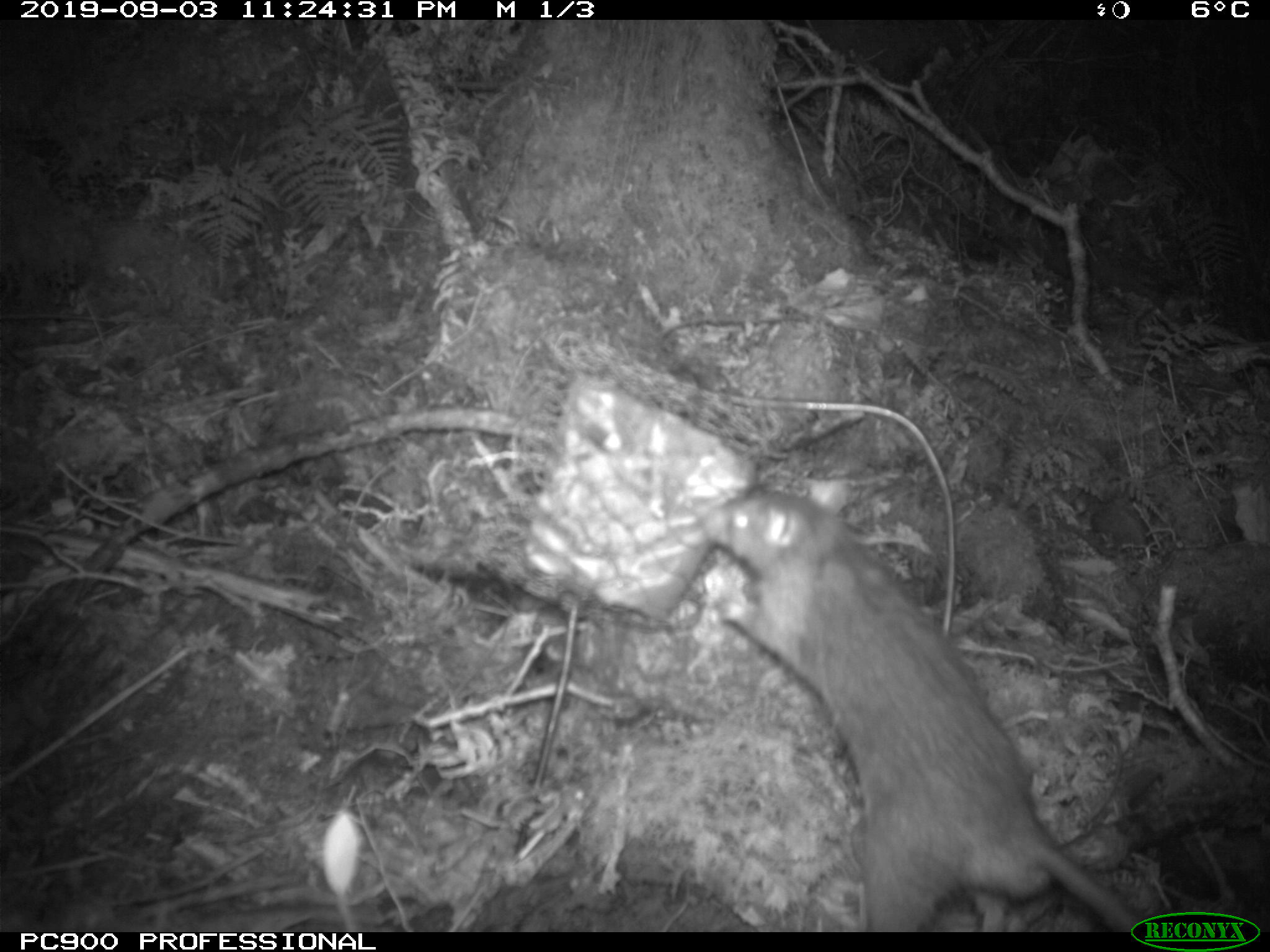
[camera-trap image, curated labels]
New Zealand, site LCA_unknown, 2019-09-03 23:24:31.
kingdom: Animalia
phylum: Chordata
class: Mammalia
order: Rodentia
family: Muridae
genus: Rattus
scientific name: Rattus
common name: rat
Rat (Rattus).